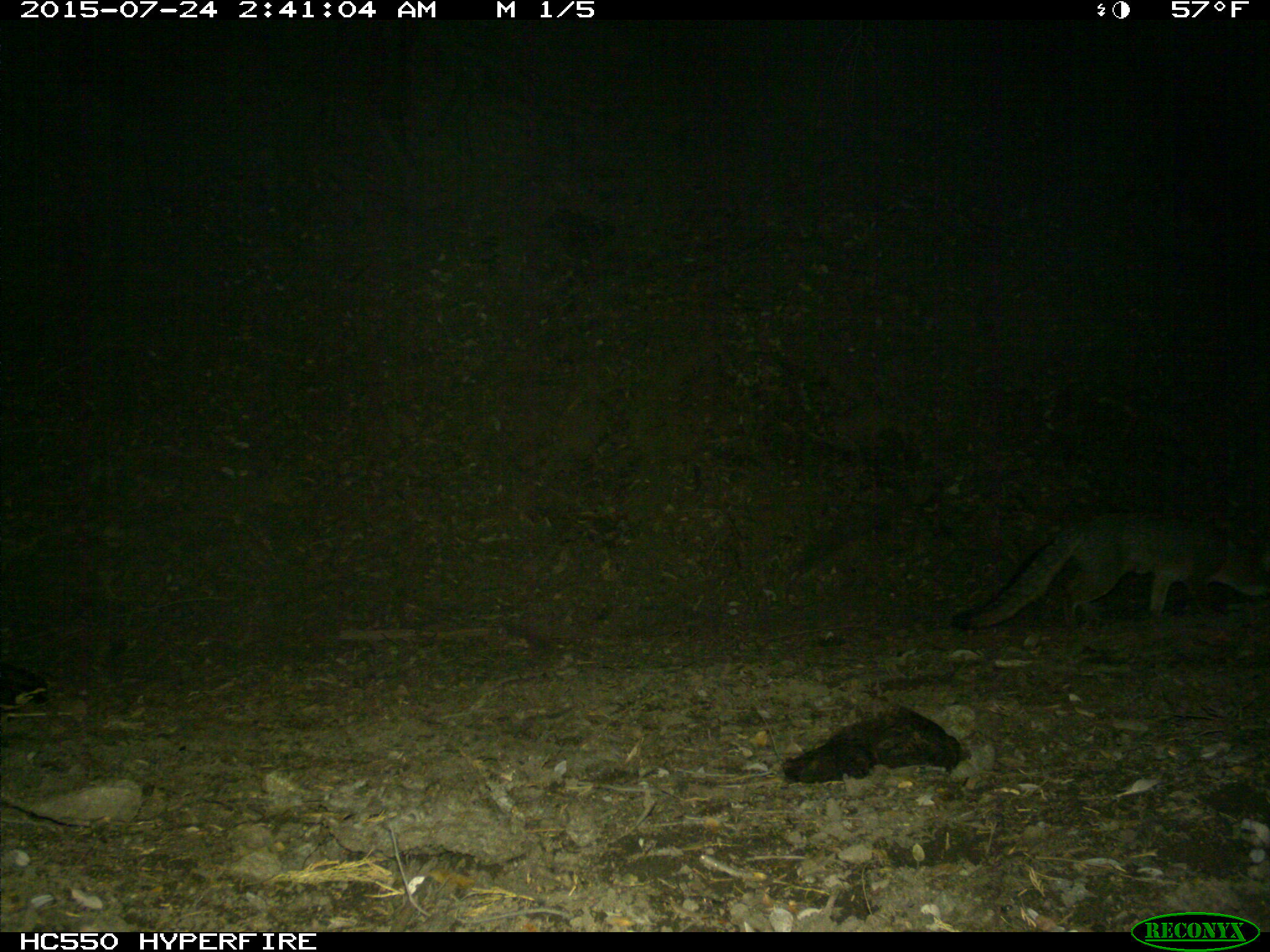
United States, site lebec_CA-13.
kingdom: Animalia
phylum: Chordata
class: Mammalia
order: Carnivora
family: Canidae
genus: Urocyon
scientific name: Urocyon cinereoargenteus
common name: gray fox